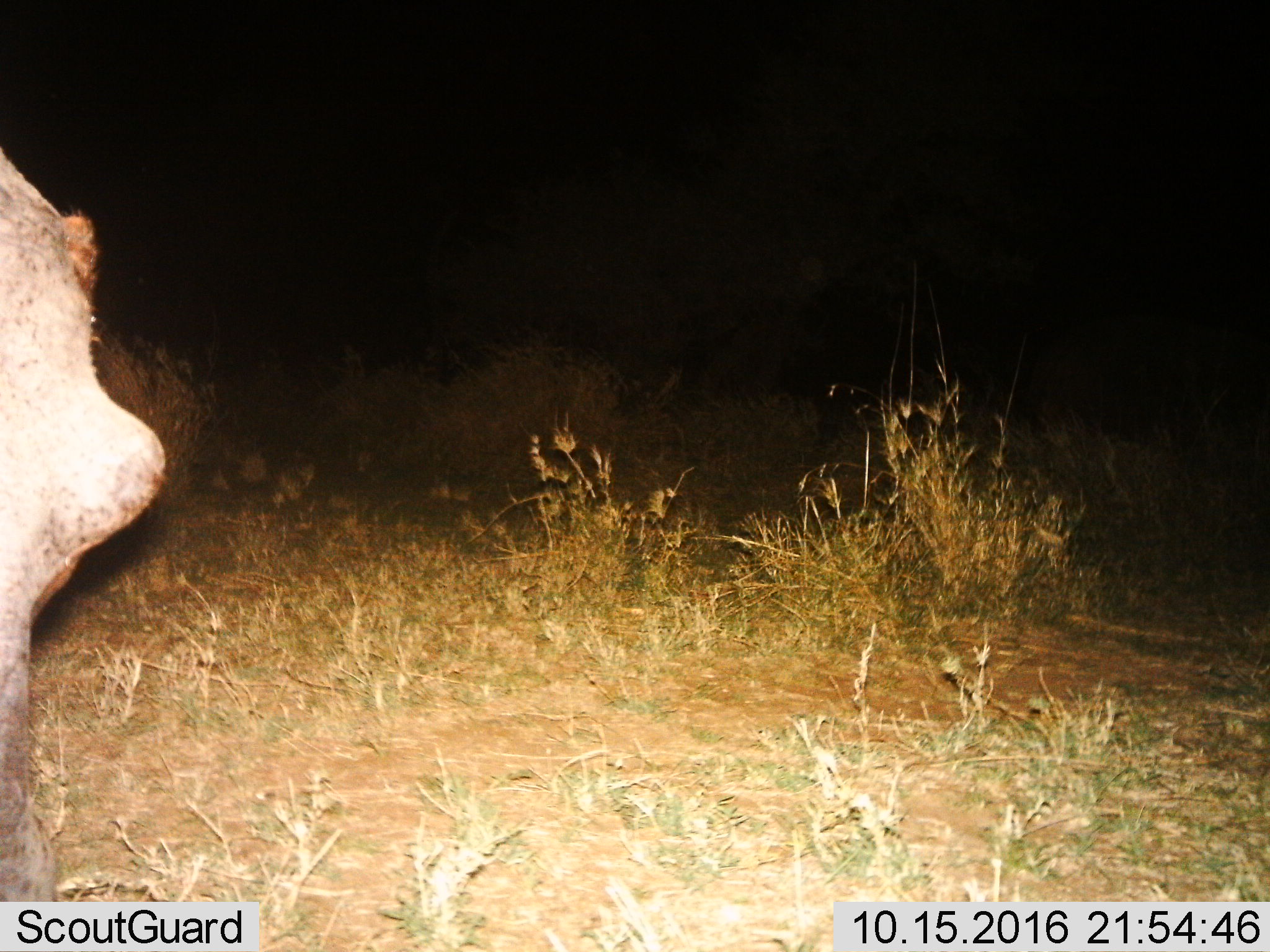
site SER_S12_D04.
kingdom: Animalia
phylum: Chordata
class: Mammalia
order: Artiodactyla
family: Hippopotamidae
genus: Hippopotamus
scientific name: Hippopotamus amphibius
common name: hippopotamus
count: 1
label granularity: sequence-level